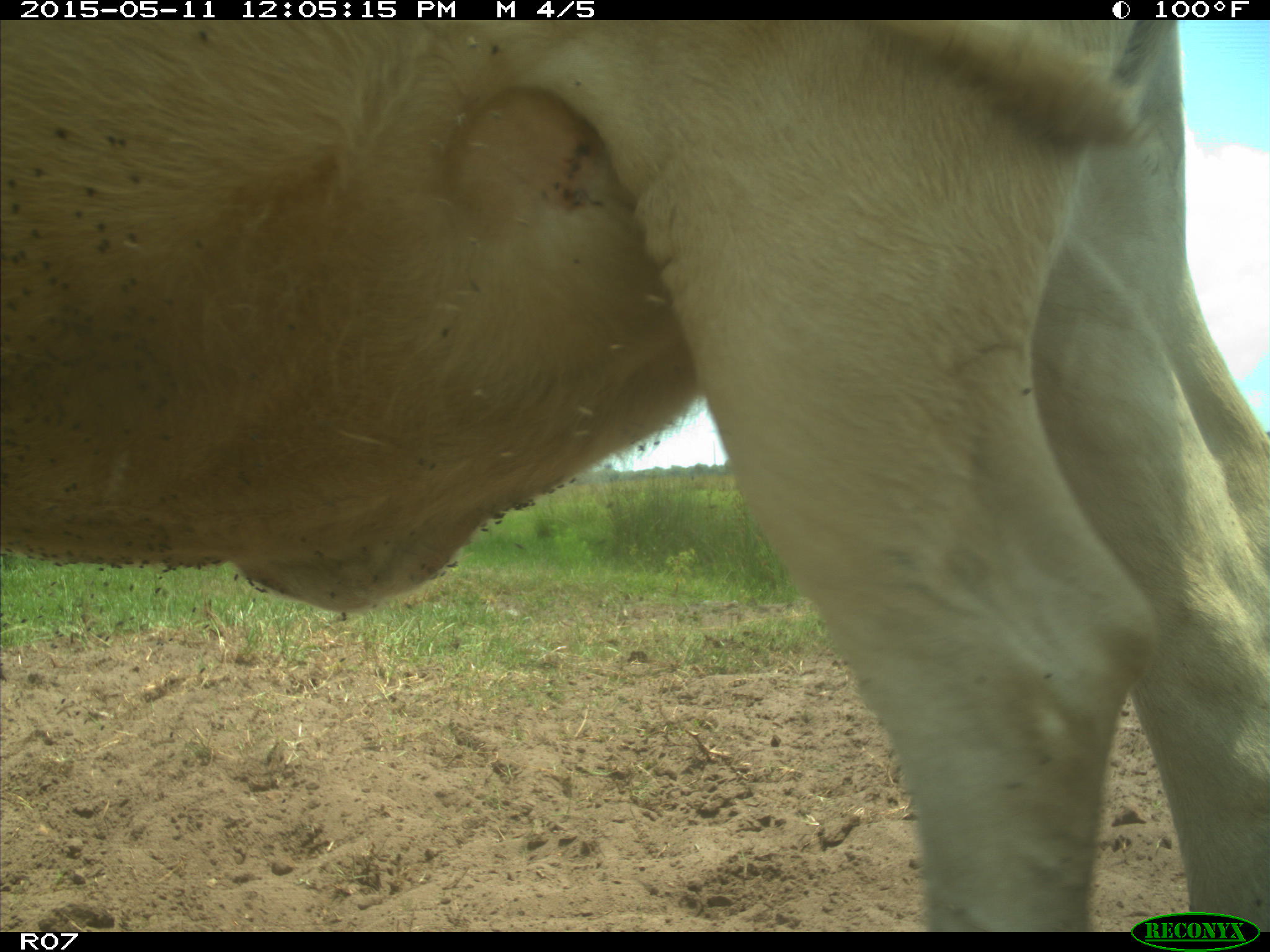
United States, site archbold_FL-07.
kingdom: Animalia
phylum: Chordata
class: Mammalia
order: Artiodactyla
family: Bovidae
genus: Bos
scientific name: Bos taurus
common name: domestic cow